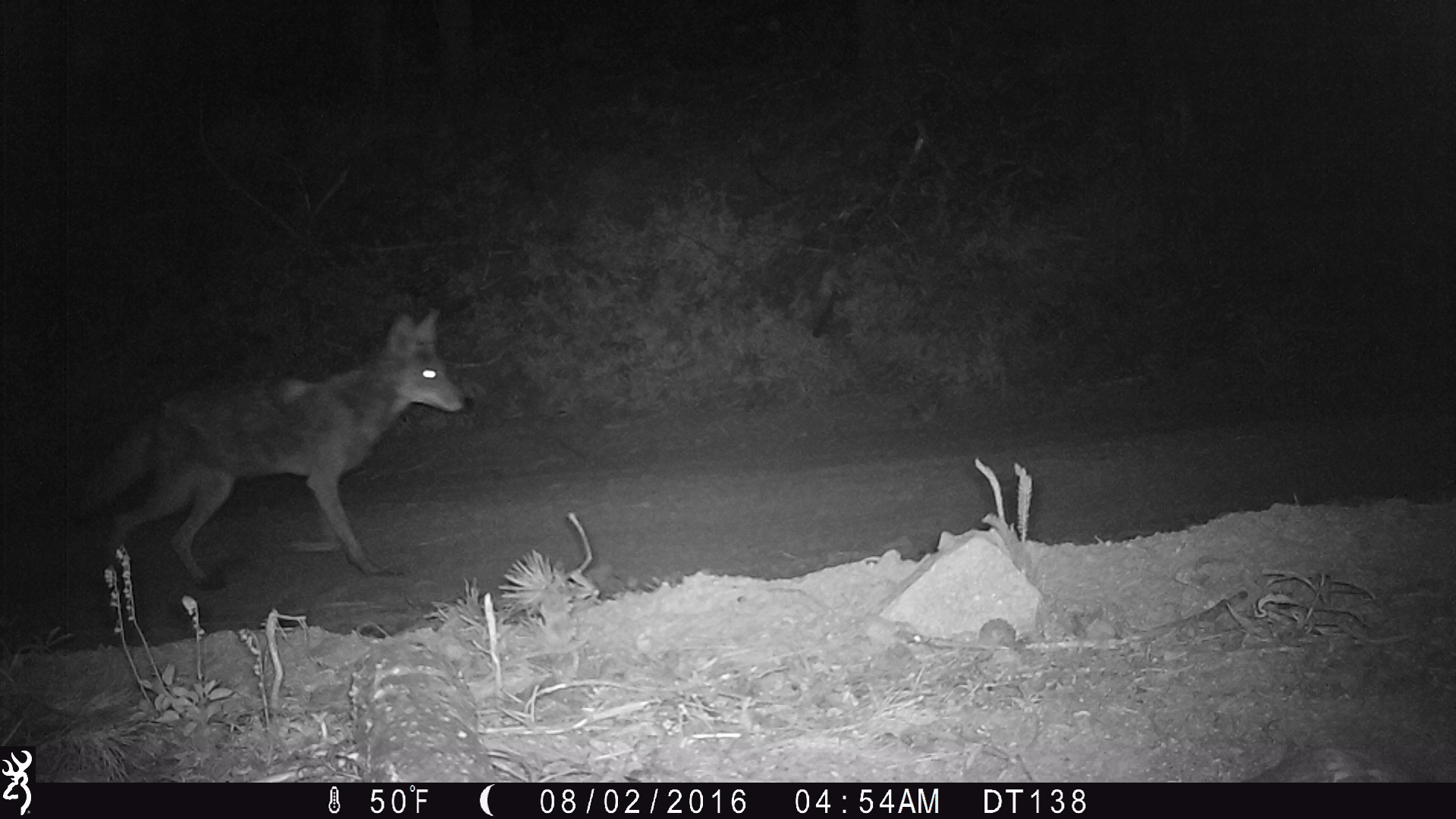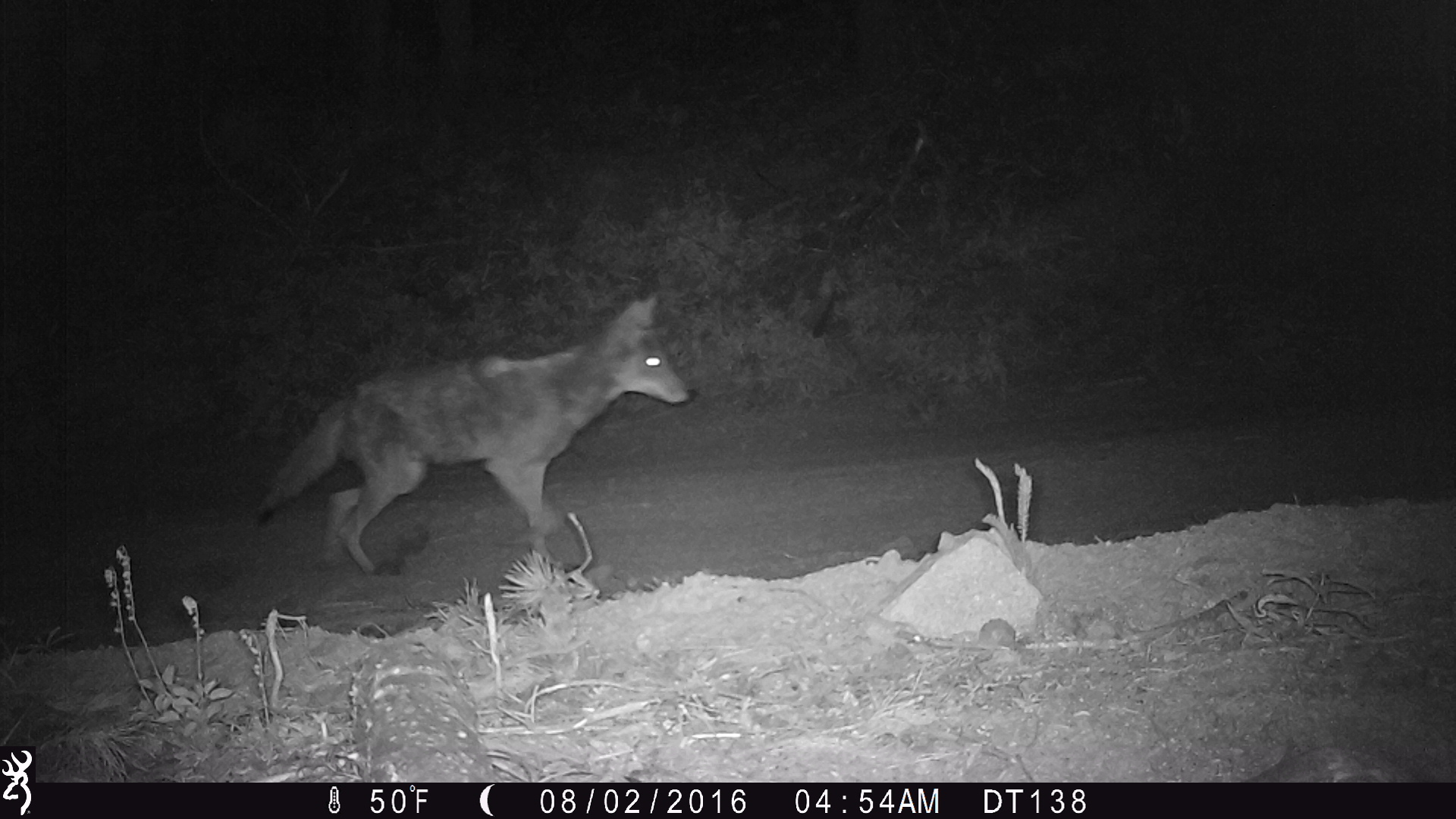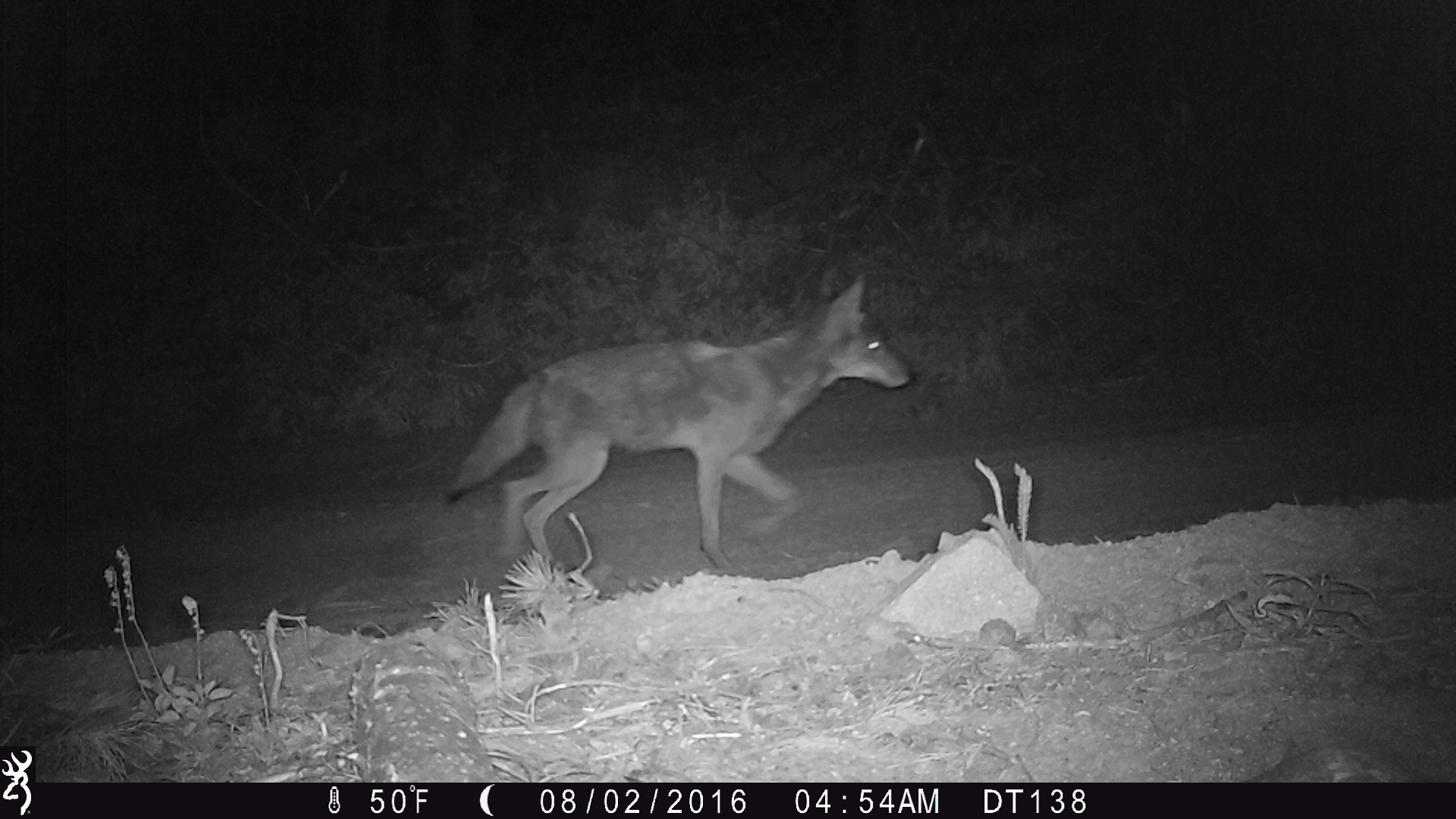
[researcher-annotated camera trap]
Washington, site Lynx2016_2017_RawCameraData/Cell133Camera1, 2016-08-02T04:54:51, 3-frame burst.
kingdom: Animalia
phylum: Chordata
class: Mammalia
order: Carnivora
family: Canidae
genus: Canis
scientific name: Canis latrans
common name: coyote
Canis latrans (coyote). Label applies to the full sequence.